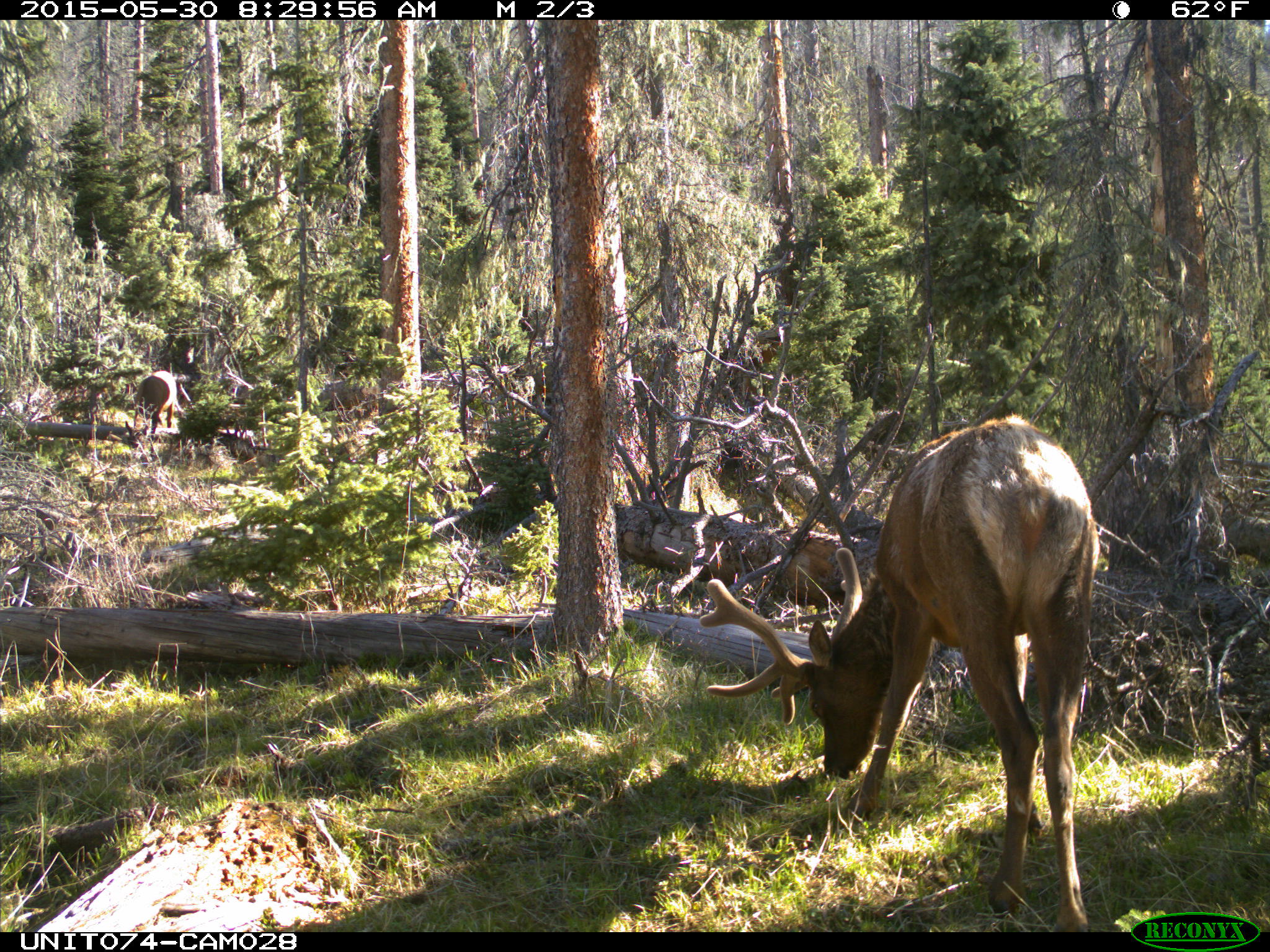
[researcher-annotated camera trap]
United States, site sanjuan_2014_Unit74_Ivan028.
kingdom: Animalia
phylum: Chordata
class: Mammalia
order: Artiodactyla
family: Cervidae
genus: Cervus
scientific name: Cervus elaphus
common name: red deer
Cervus elaphus (red deer).